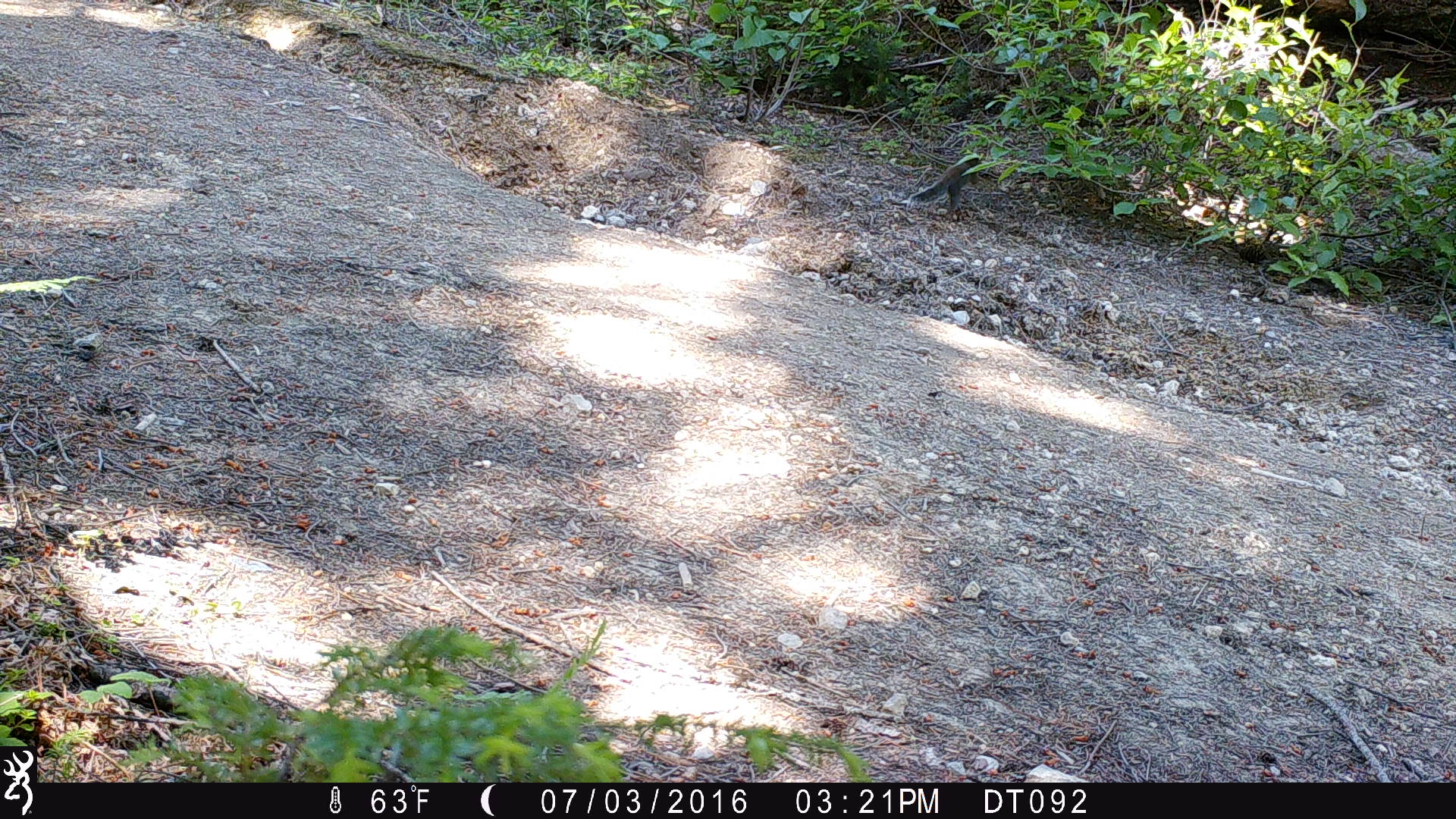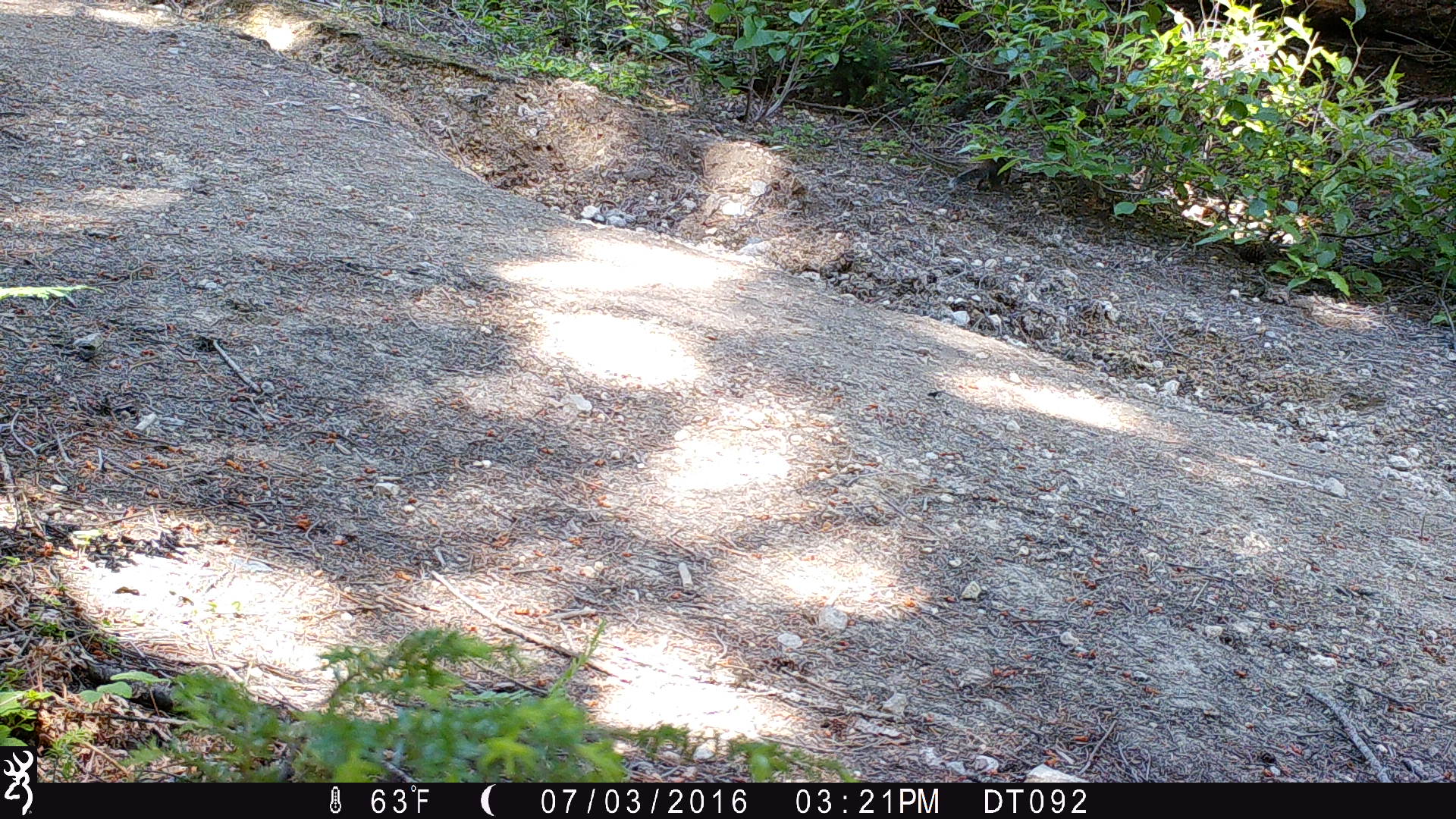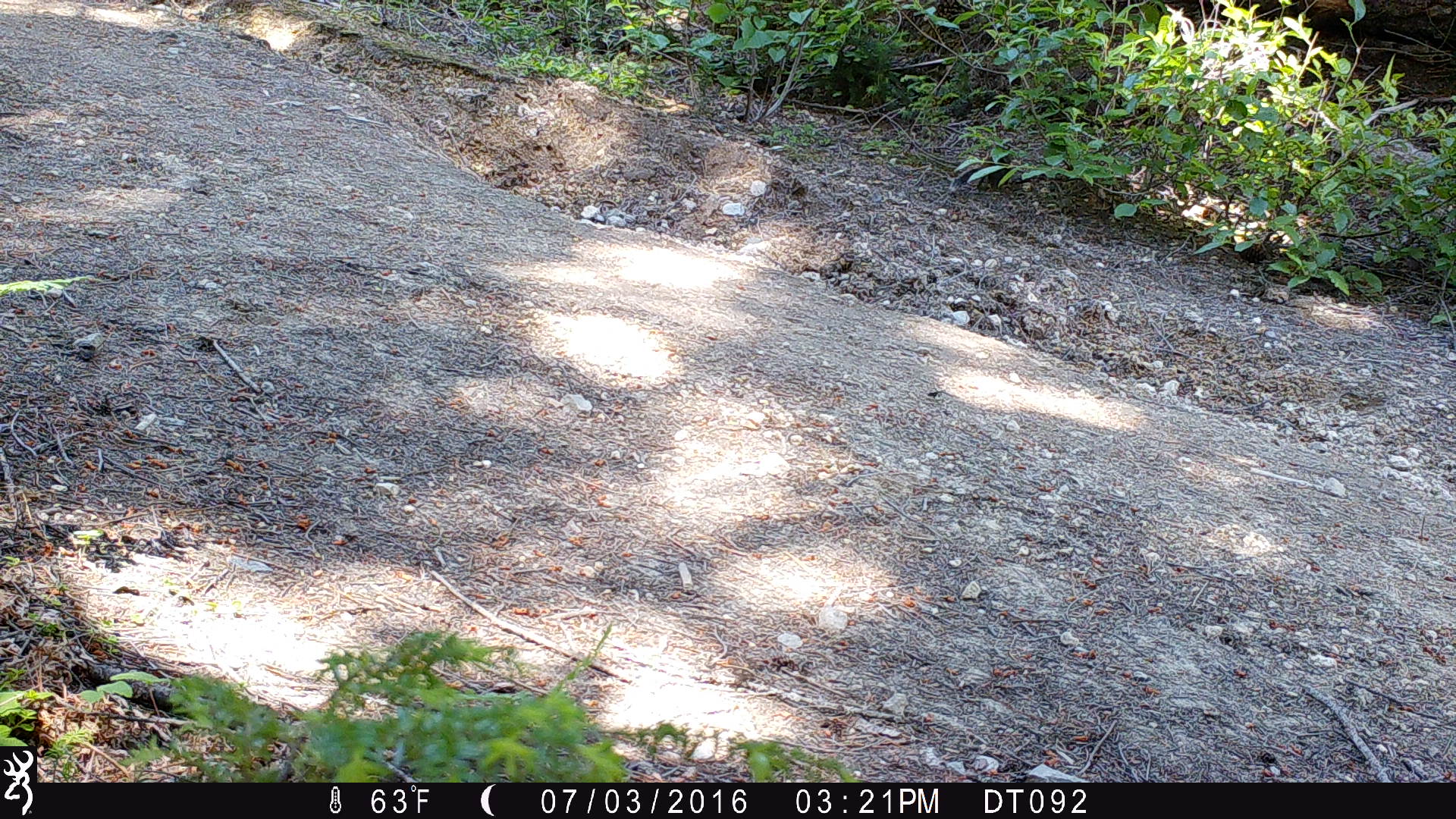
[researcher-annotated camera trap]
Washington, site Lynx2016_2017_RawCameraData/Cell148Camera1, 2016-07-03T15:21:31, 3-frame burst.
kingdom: Animalia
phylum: Chordata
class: Mammalia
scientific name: Mammalia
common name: small mammal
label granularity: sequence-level